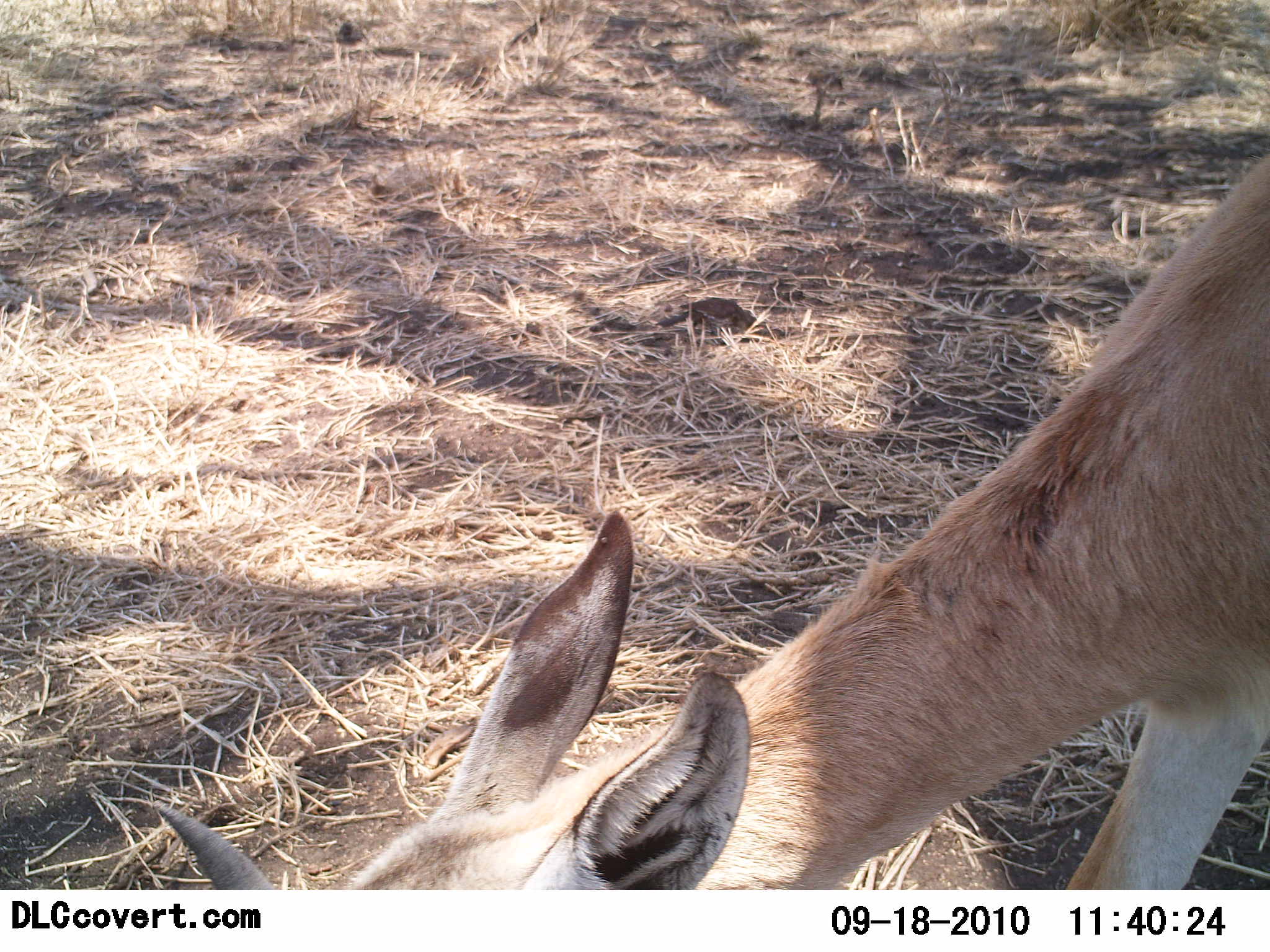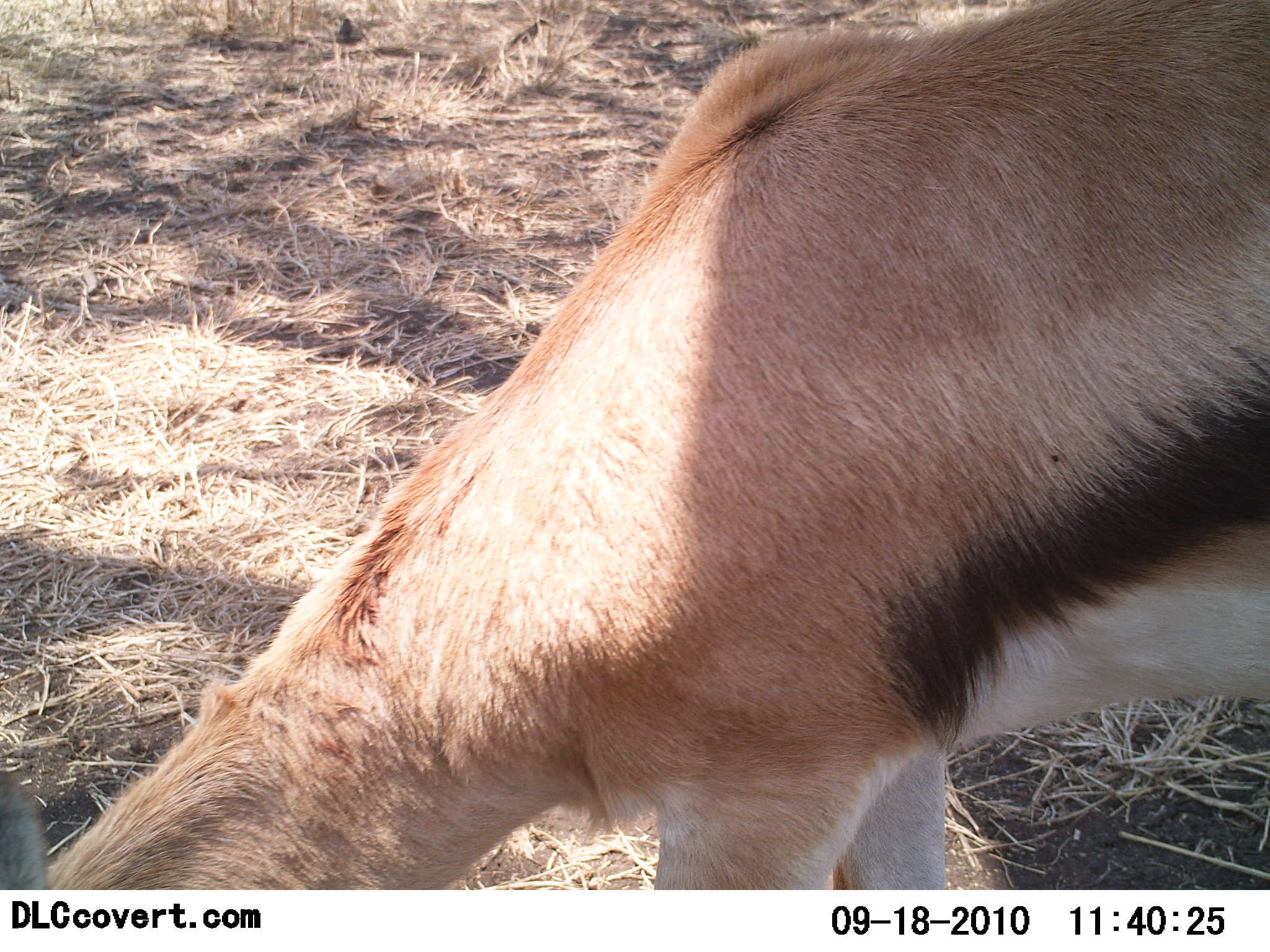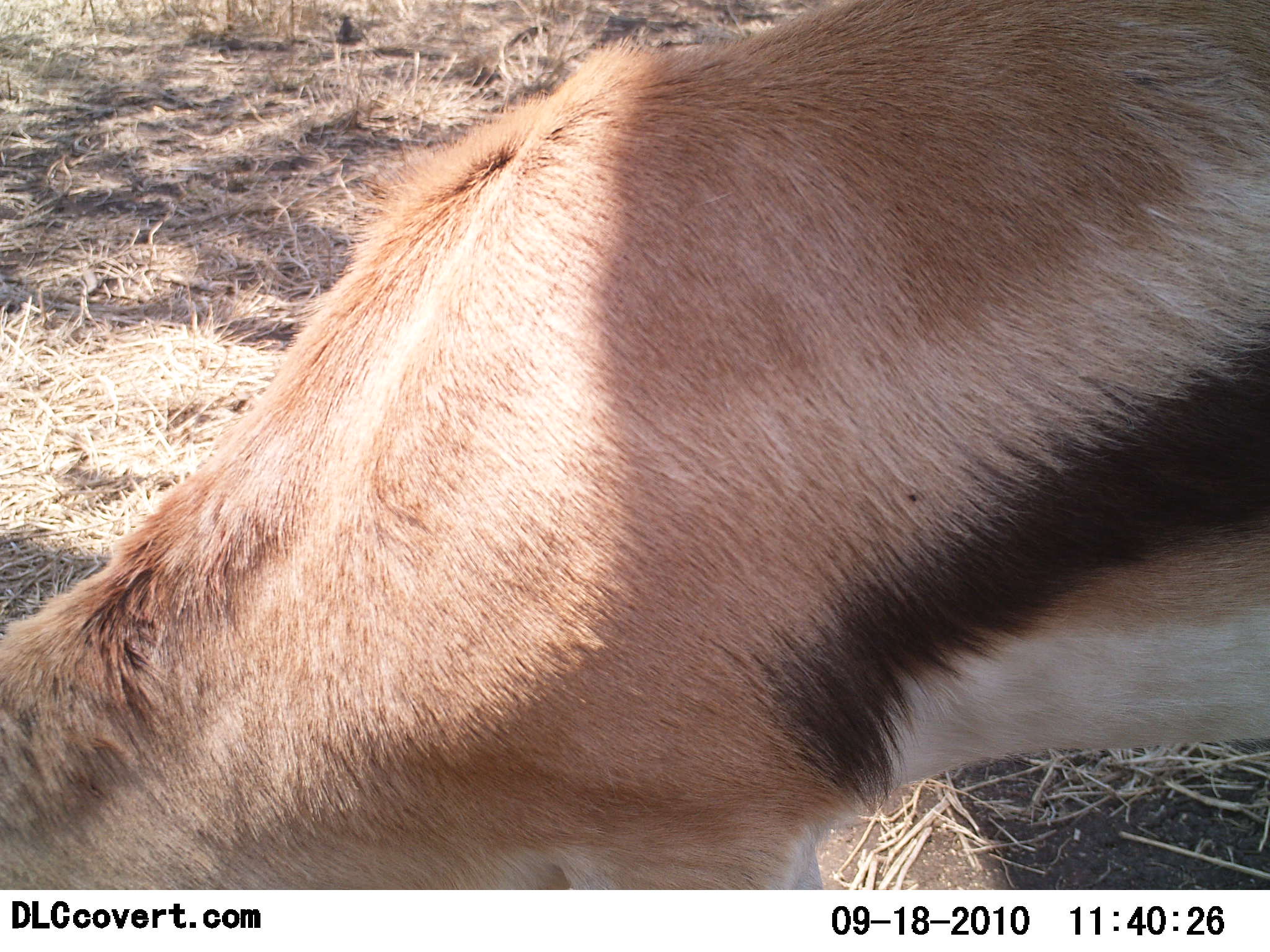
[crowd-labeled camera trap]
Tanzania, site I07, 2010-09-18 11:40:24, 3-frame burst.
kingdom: Animalia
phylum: Chordata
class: Mammalia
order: Artiodactyla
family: Bovidae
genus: Eudorcas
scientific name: Eudorcas thomsonii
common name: thomson's gazelle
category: gazellethomsons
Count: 1.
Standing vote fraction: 12%.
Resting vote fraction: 0%.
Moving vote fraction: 12%.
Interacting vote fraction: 0%.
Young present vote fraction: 0%.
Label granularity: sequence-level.